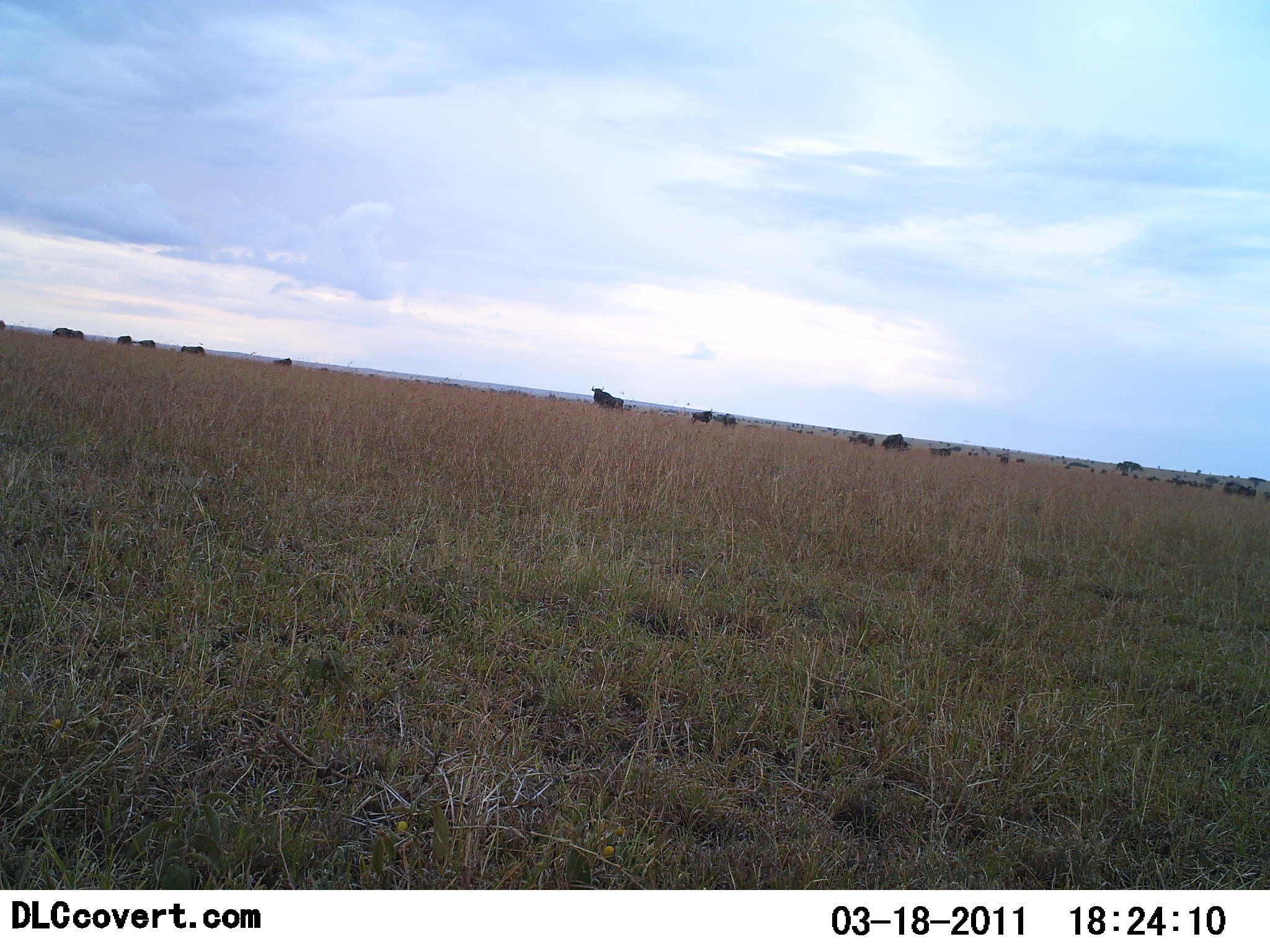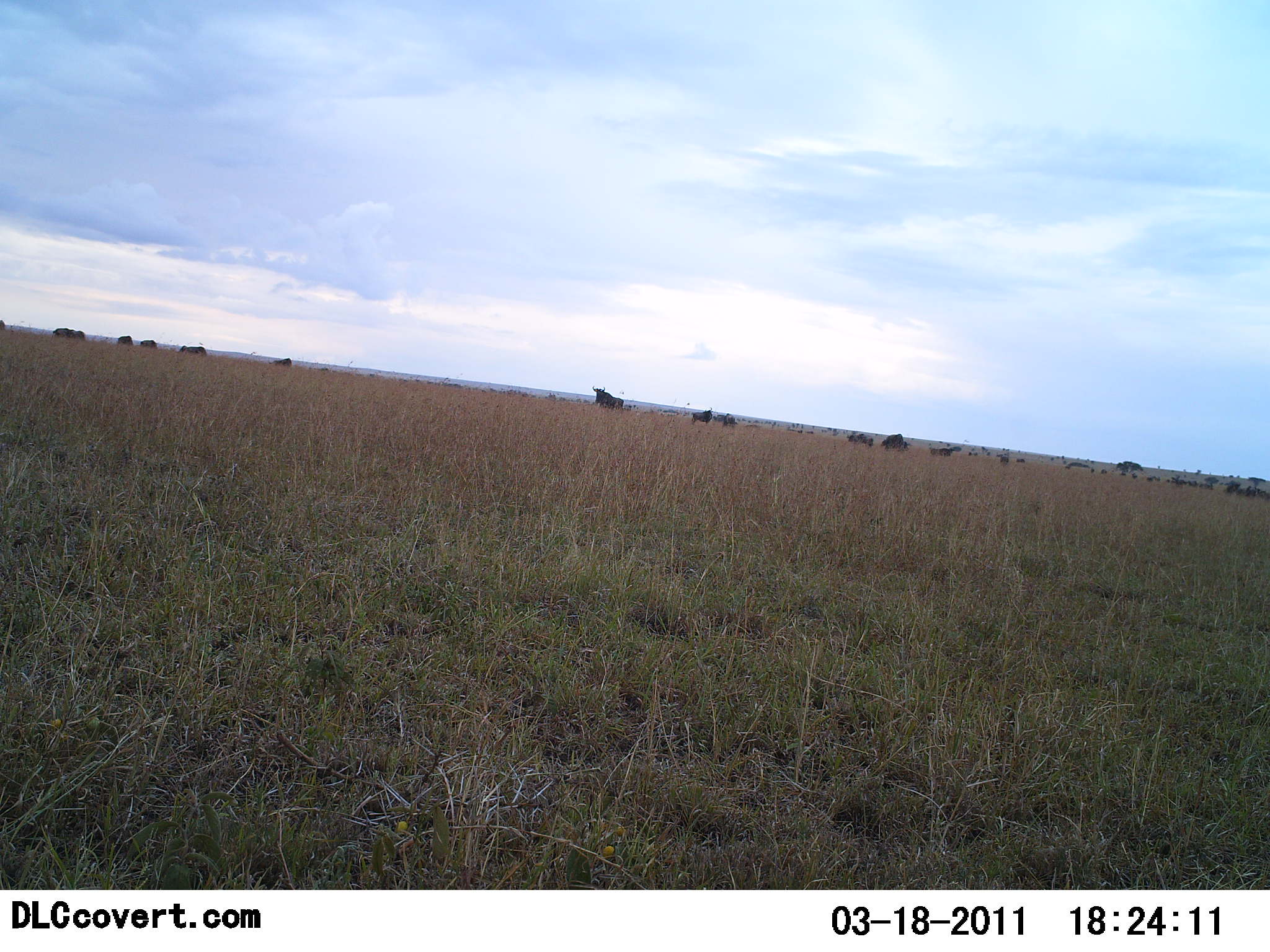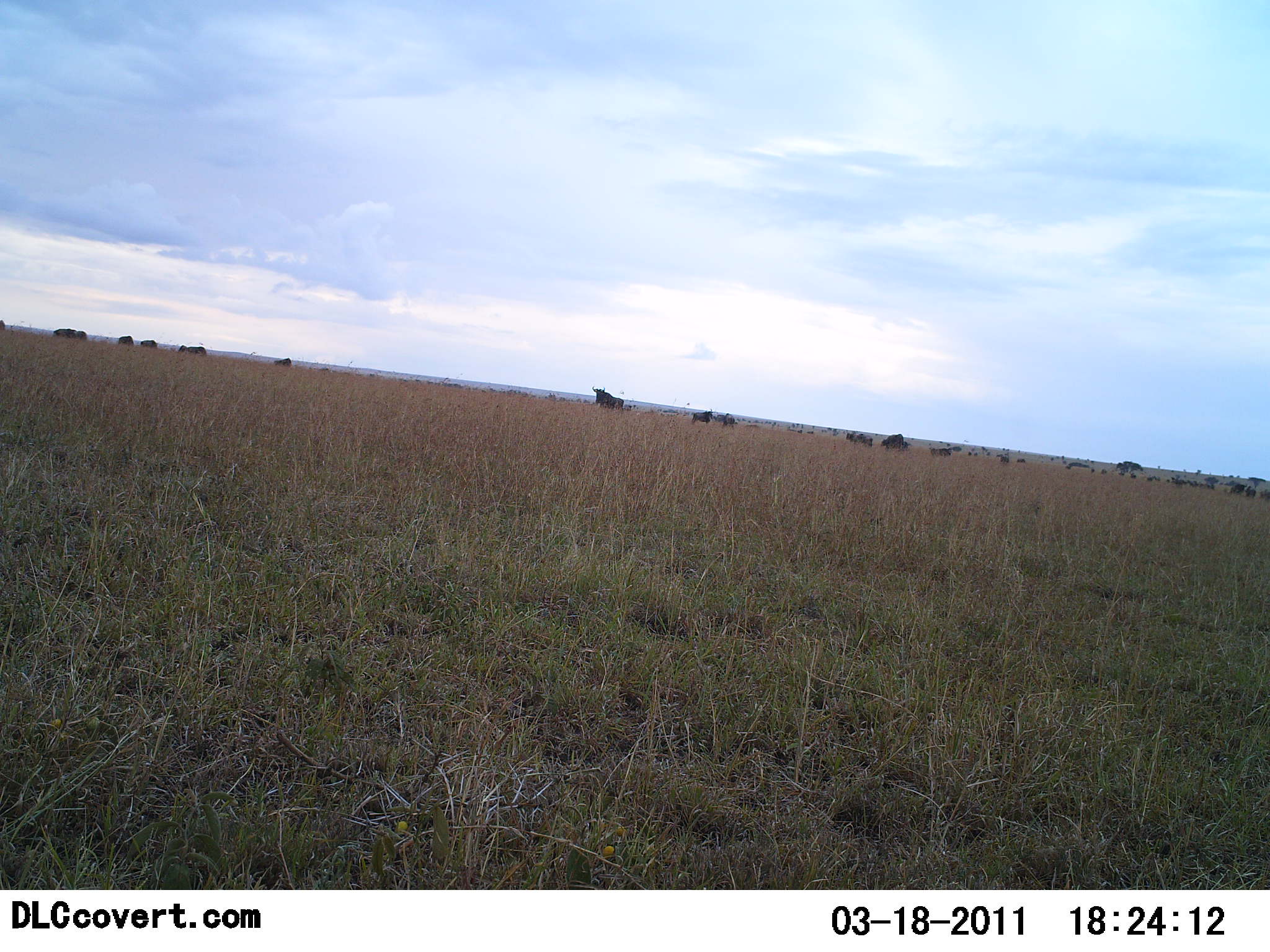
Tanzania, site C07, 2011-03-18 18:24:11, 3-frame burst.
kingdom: Animalia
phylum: Chordata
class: Mammalia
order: Artiodactyla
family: Bovidae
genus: Connochaetes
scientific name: Connochaetes taurinus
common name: blue wildebeest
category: wildebeest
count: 11-50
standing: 90%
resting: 0%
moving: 20%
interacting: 10%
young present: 0%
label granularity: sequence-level